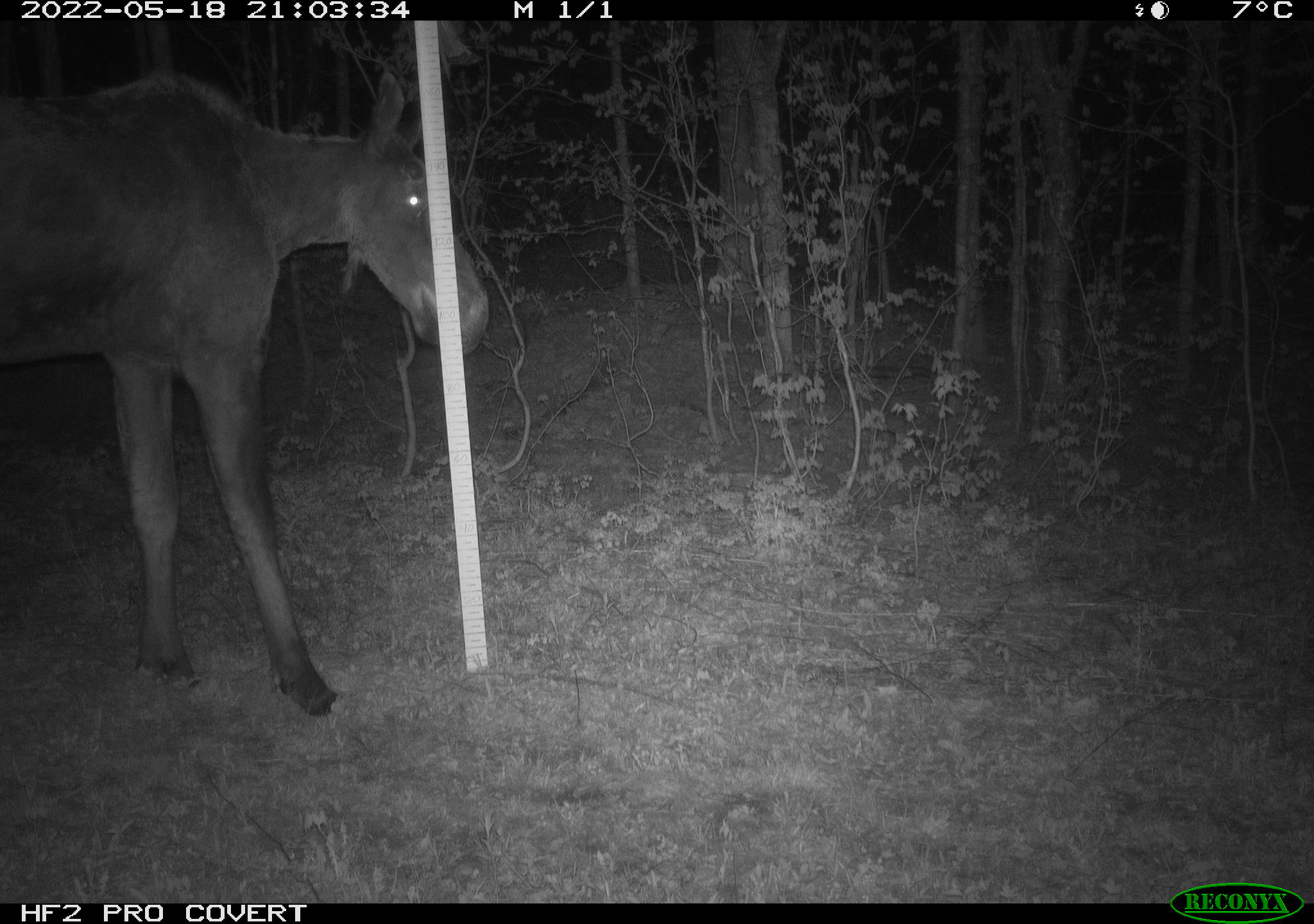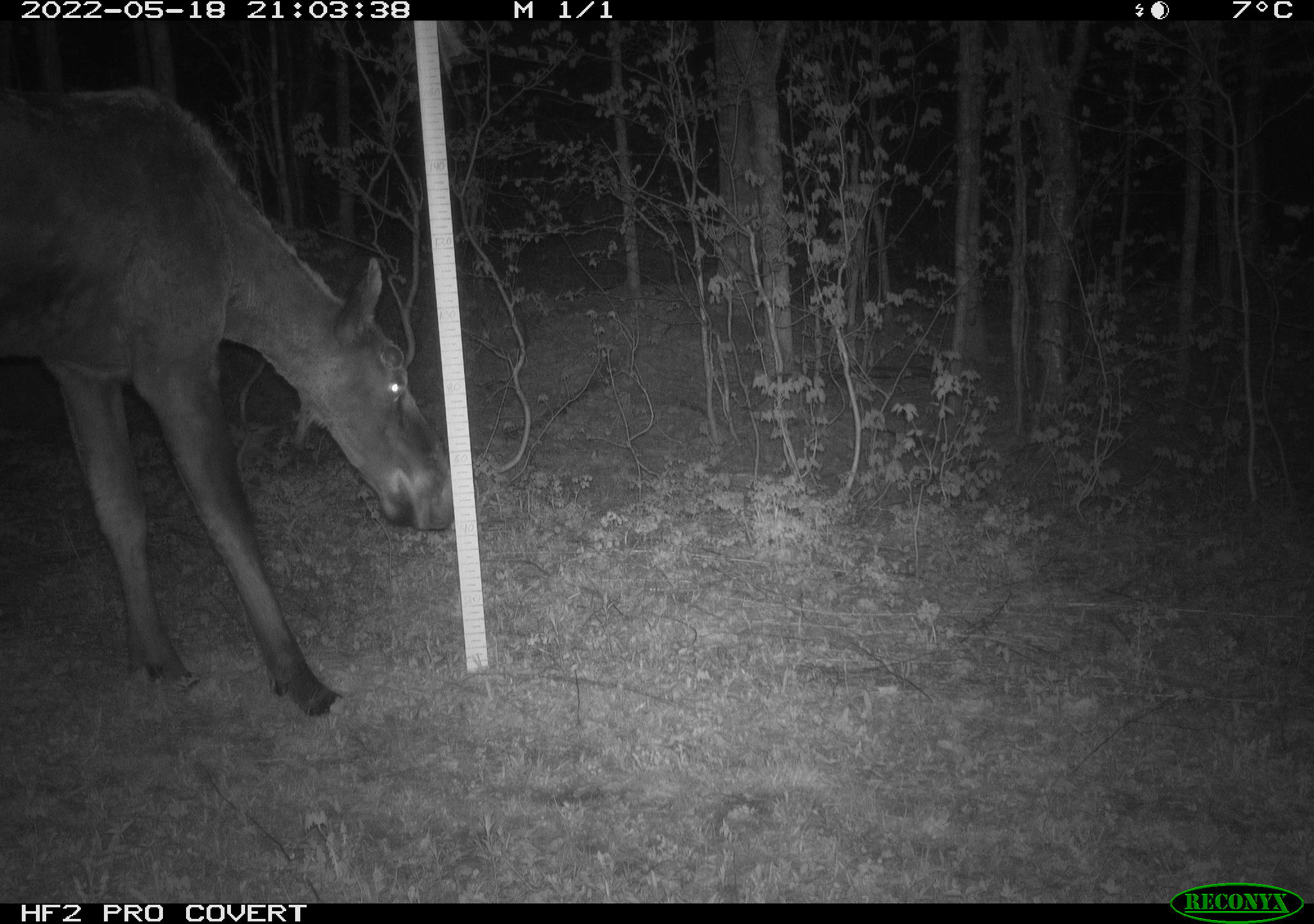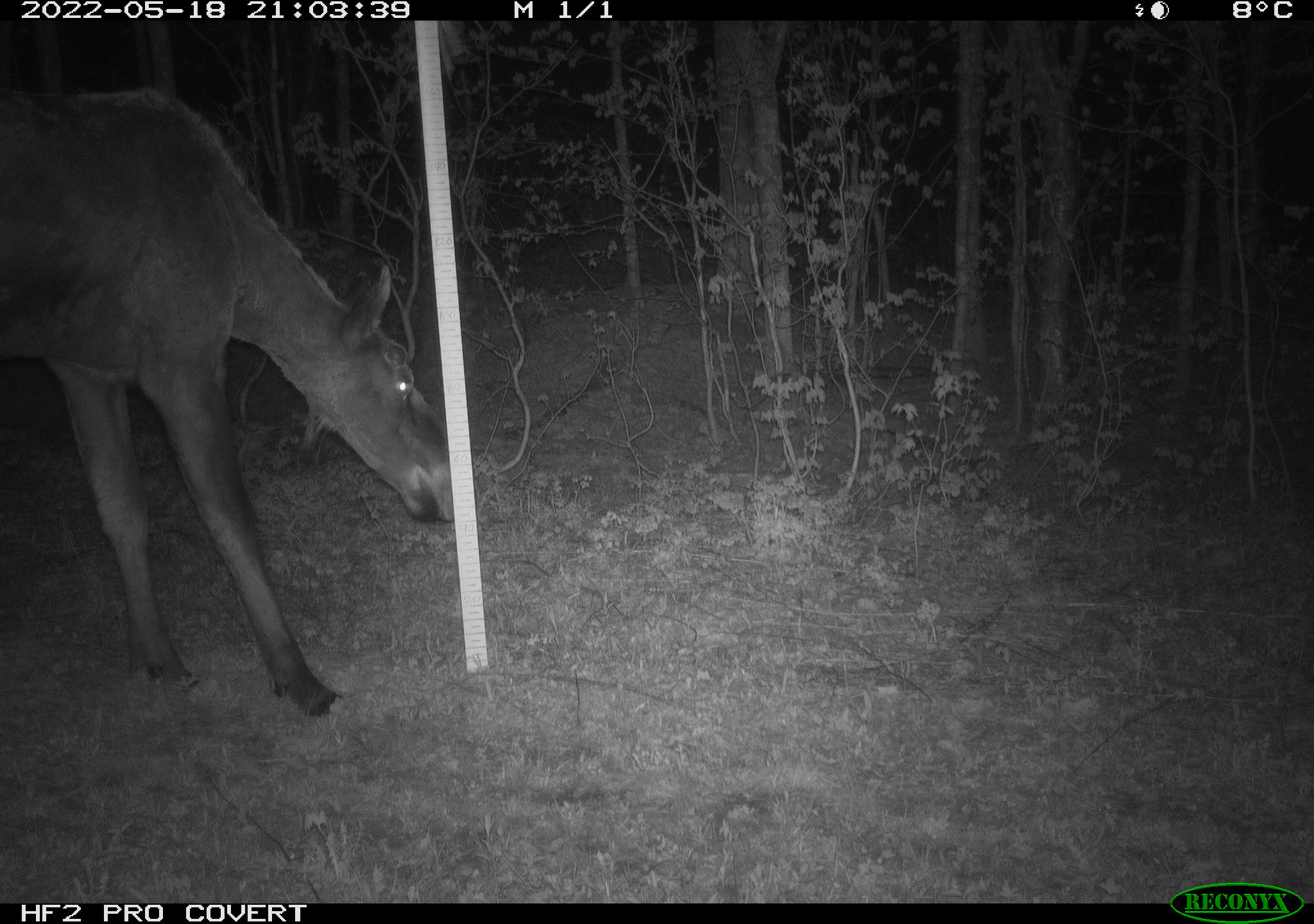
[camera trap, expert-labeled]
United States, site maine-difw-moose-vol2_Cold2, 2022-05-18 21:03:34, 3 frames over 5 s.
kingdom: Animalia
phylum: Chordata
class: Mammalia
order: Artiodactyla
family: Cervidae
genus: Alces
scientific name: Alces alces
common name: moose